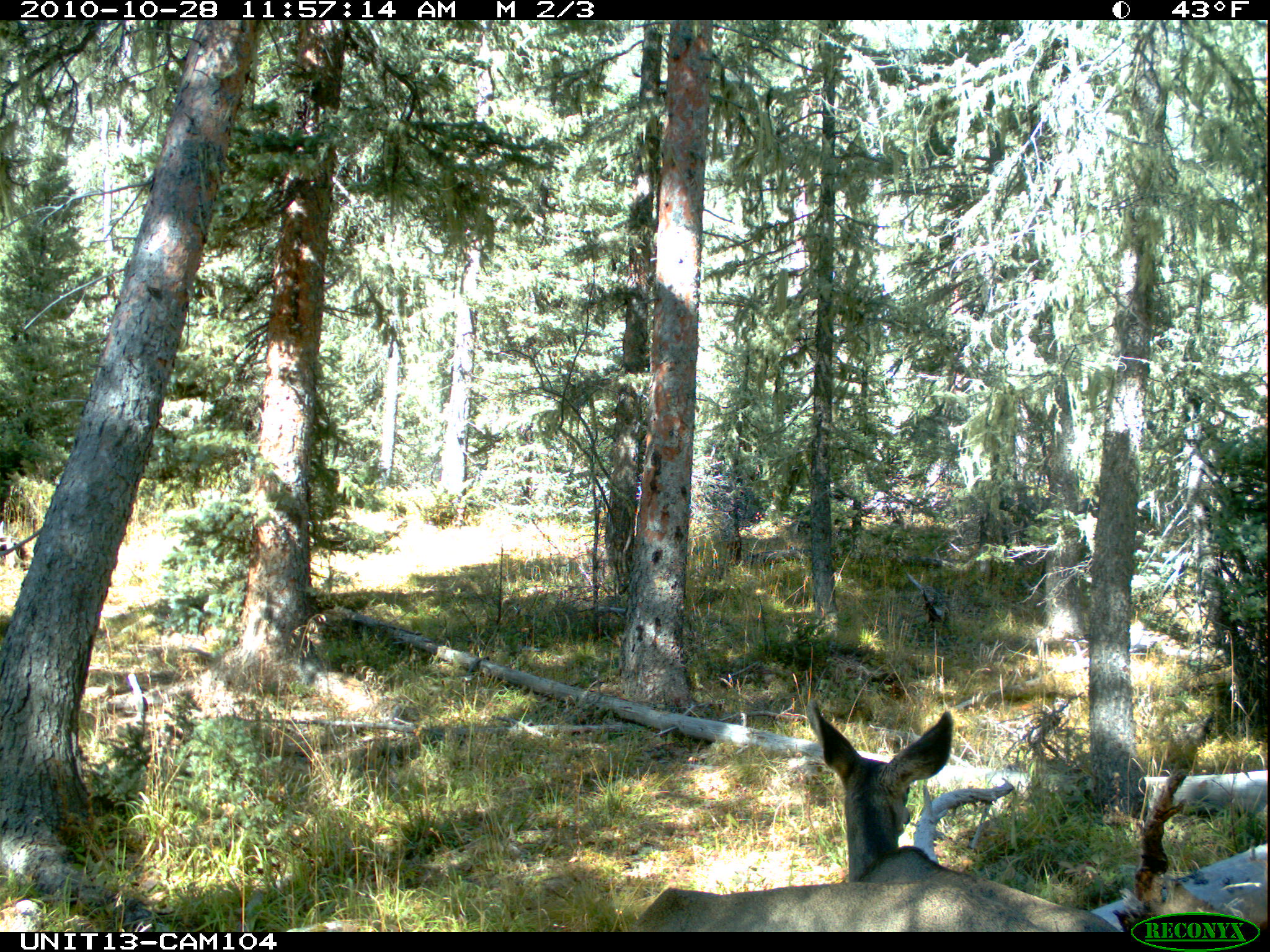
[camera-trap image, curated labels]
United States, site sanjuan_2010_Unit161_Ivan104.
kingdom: Animalia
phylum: Chordata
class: Mammalia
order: Artiodactyla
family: Cervidae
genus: Odocoileus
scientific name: Odocoileus hemionus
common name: mule deer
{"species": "Odocoileus hemionus (mule deer)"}